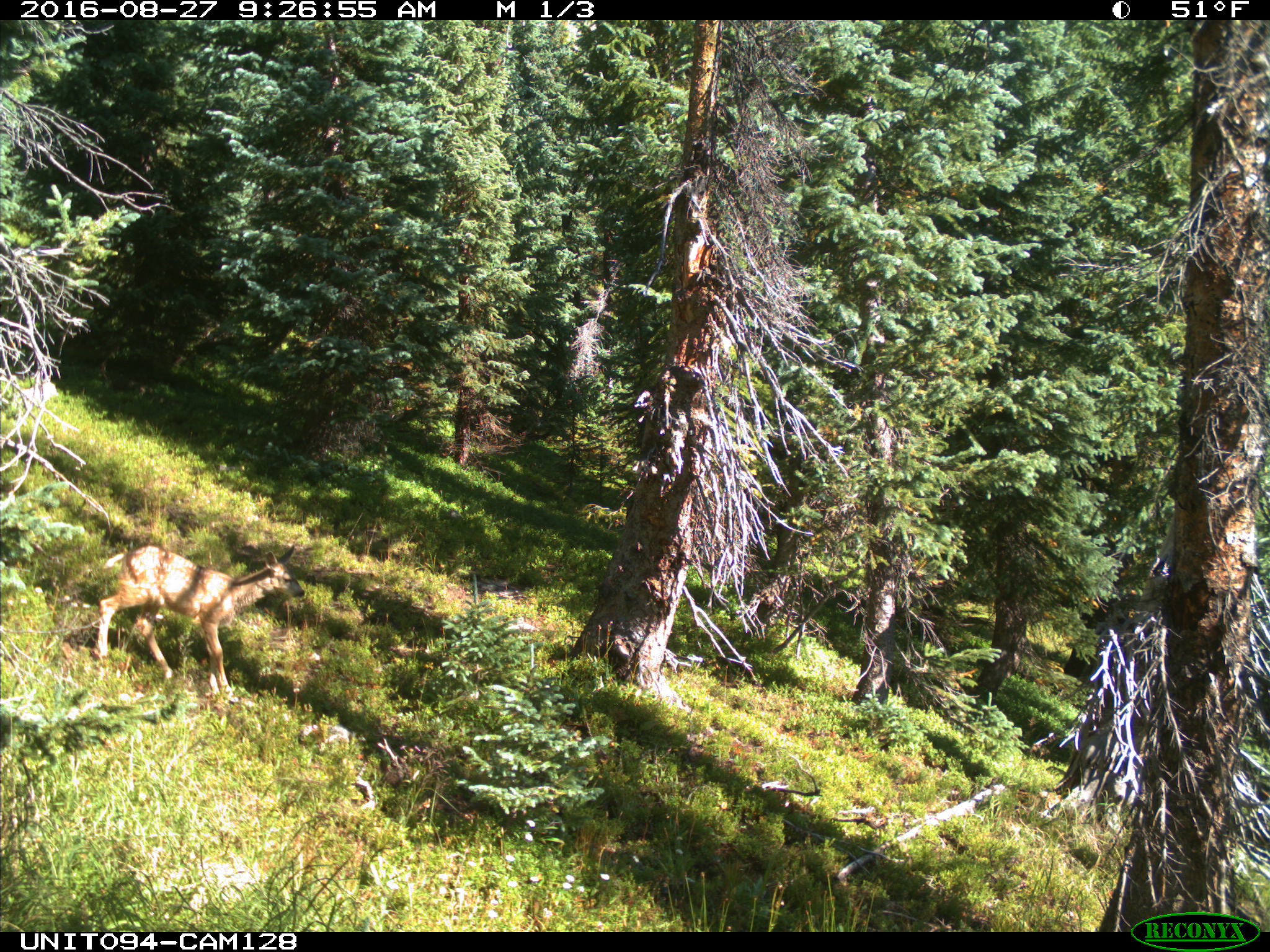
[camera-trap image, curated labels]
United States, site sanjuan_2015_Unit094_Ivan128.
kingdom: Animalia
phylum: Chordata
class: Mammalia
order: Artiodactyla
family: Cervidae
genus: Odocoileus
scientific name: Odocoileus hemionus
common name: mule deer